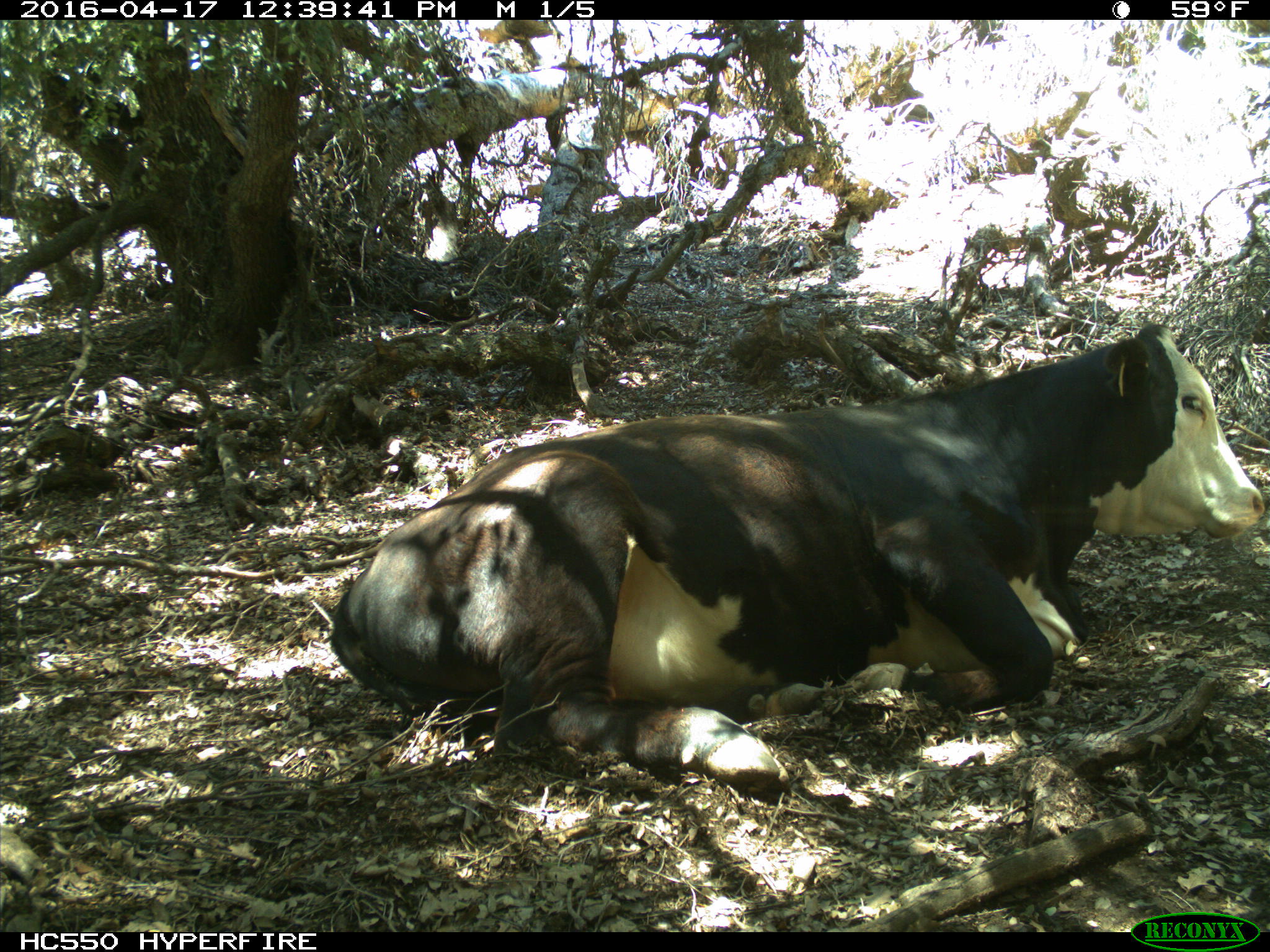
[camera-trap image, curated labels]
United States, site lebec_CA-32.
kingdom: Animalia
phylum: Chordata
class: Mammalia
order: Artiodactyla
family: Bovidae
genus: Bos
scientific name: Bos taurus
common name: domestic cow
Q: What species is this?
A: Bos taurus (domestic cow).